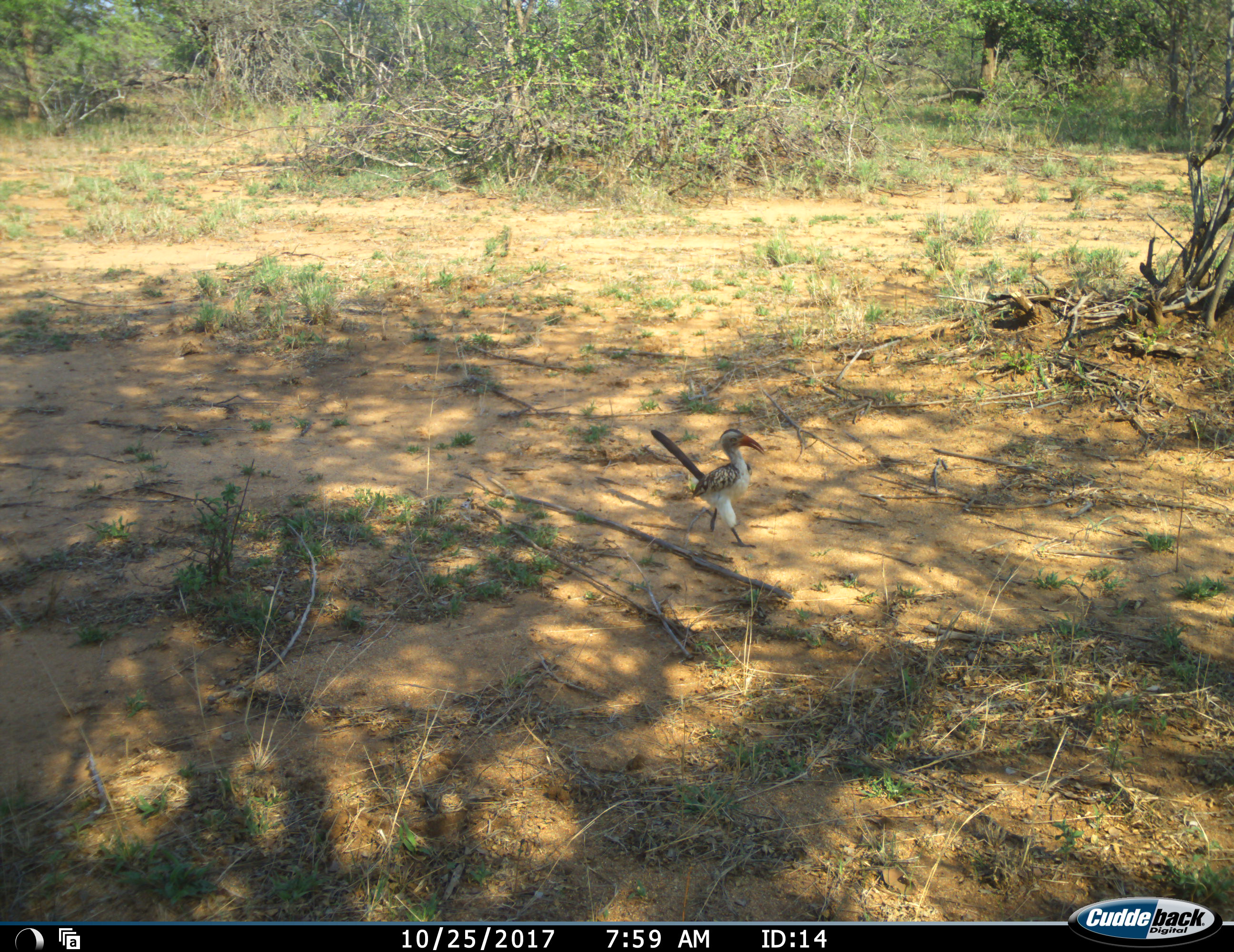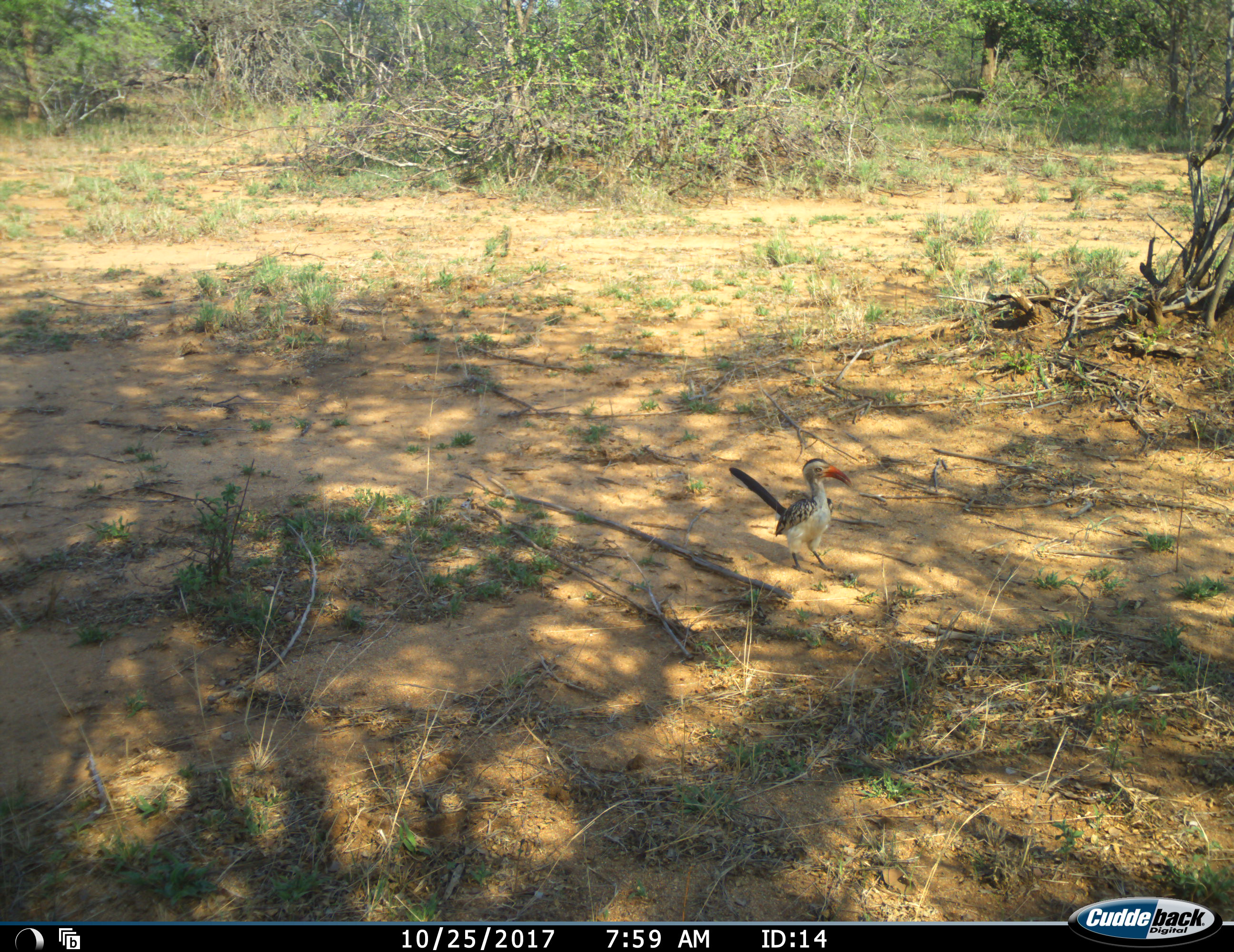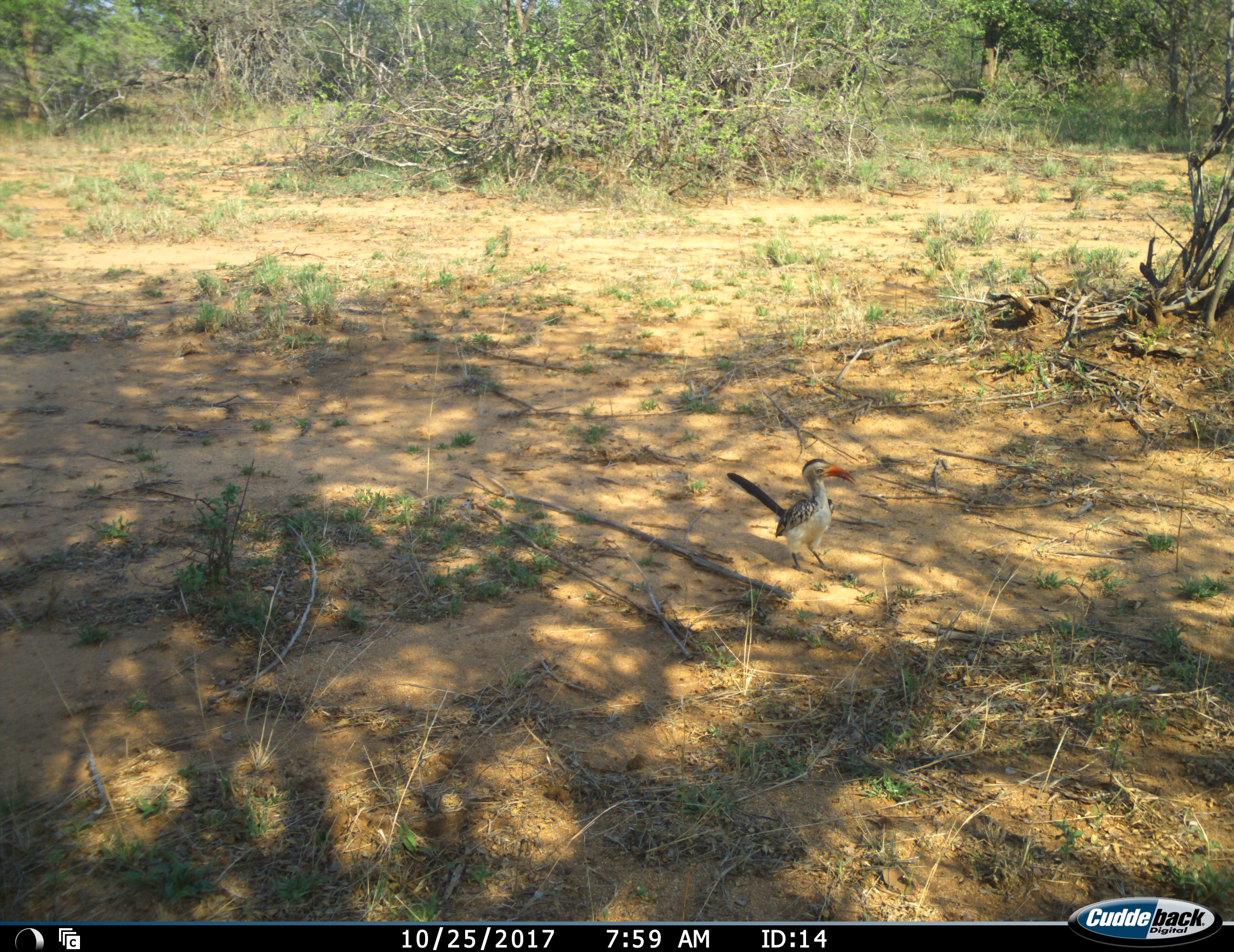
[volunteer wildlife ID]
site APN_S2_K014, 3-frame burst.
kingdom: Animalia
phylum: Chordata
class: Aves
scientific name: Aves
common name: bird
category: birdother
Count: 1.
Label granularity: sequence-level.